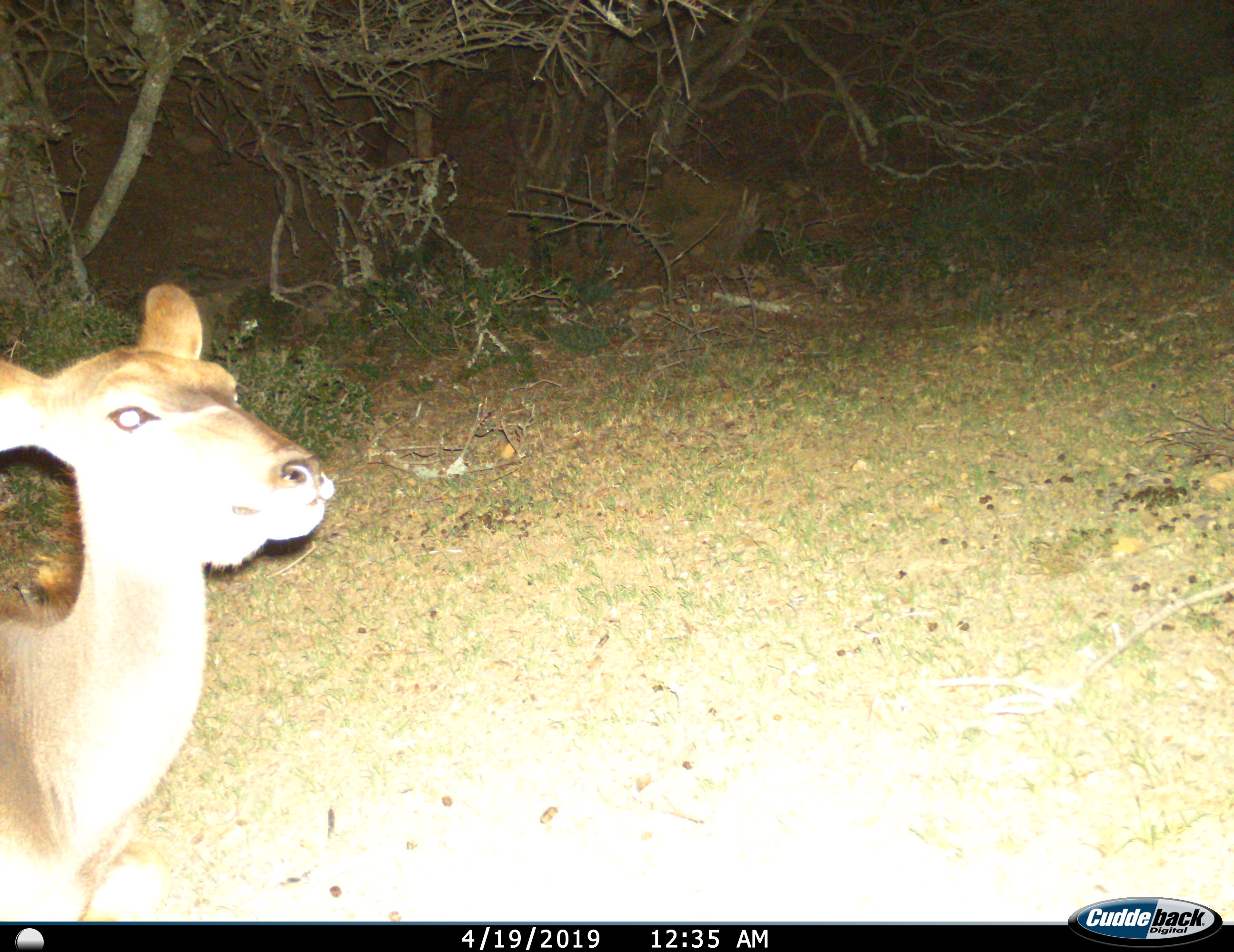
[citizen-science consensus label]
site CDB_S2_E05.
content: unidentified animal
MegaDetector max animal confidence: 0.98